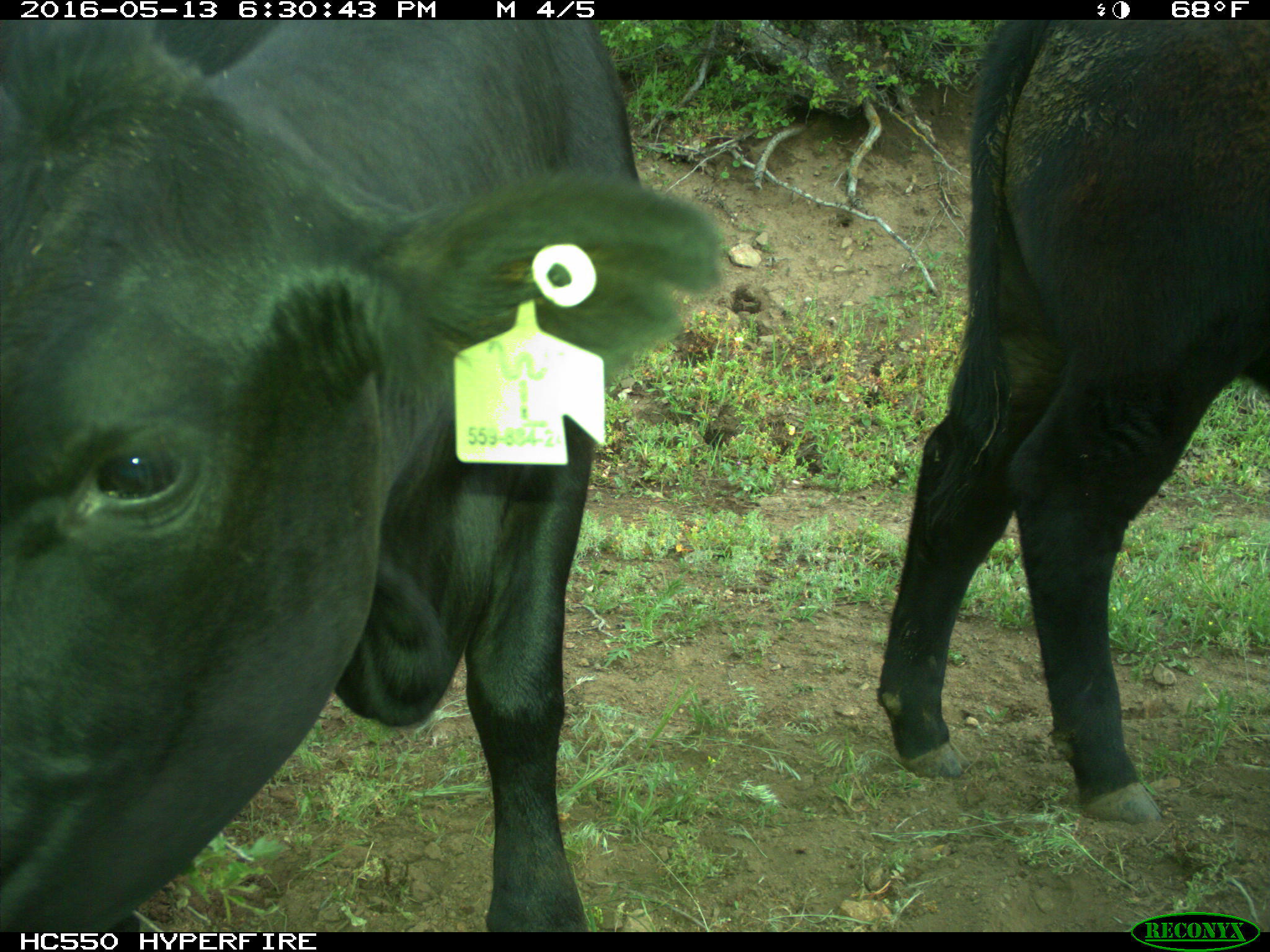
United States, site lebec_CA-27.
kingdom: Animalia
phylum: Chordata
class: Mammalia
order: Artiodactyla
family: Bovidae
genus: Bos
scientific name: Bos taurus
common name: domestic cow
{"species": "Bos taurus (domestic cow)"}